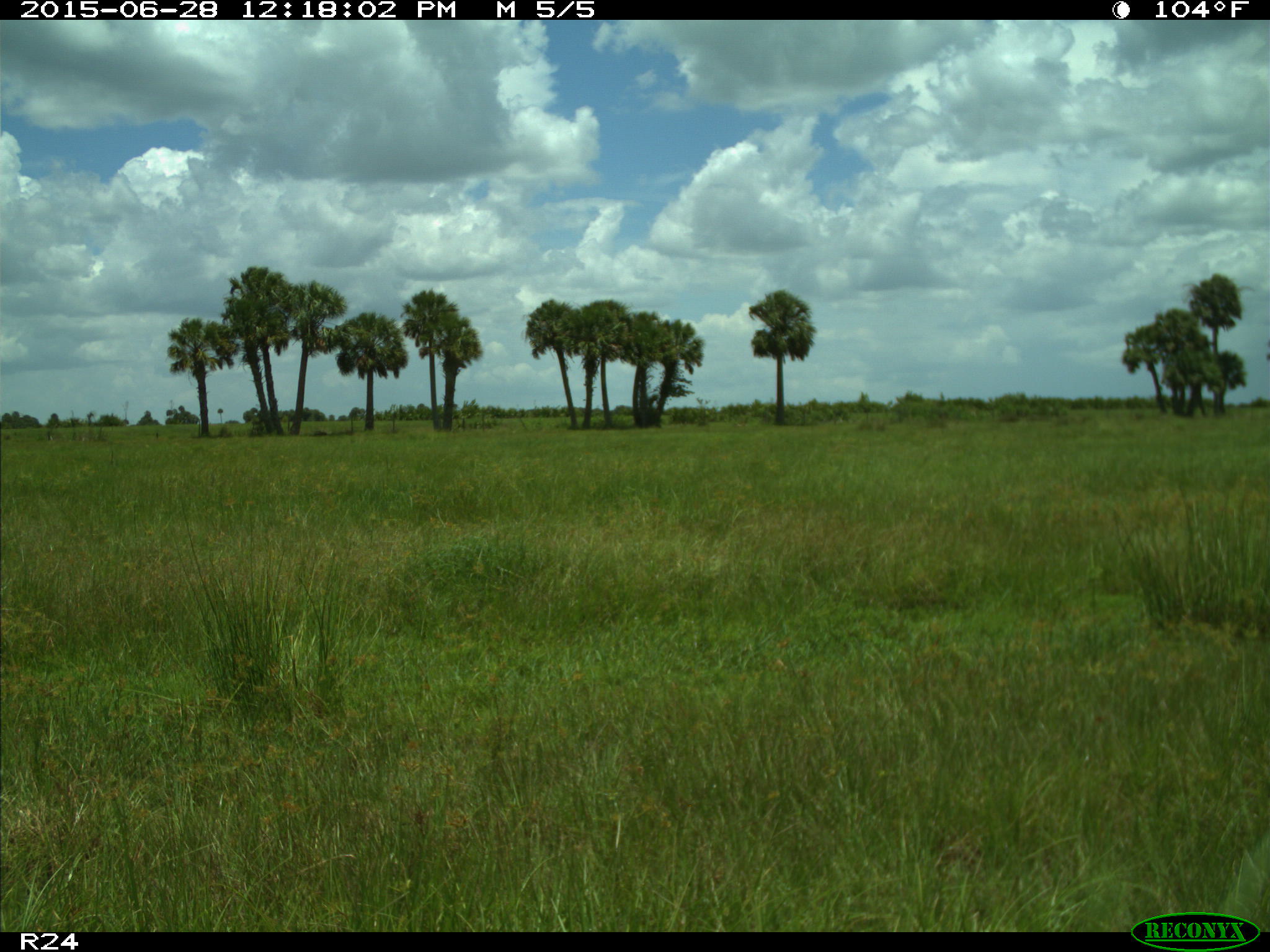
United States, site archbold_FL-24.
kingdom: Animalia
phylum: Chordata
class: Mammalia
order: Artiodactyla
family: Bovidae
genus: Bos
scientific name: Bos taurus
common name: domestic cow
Bos taurus (domestic cow).